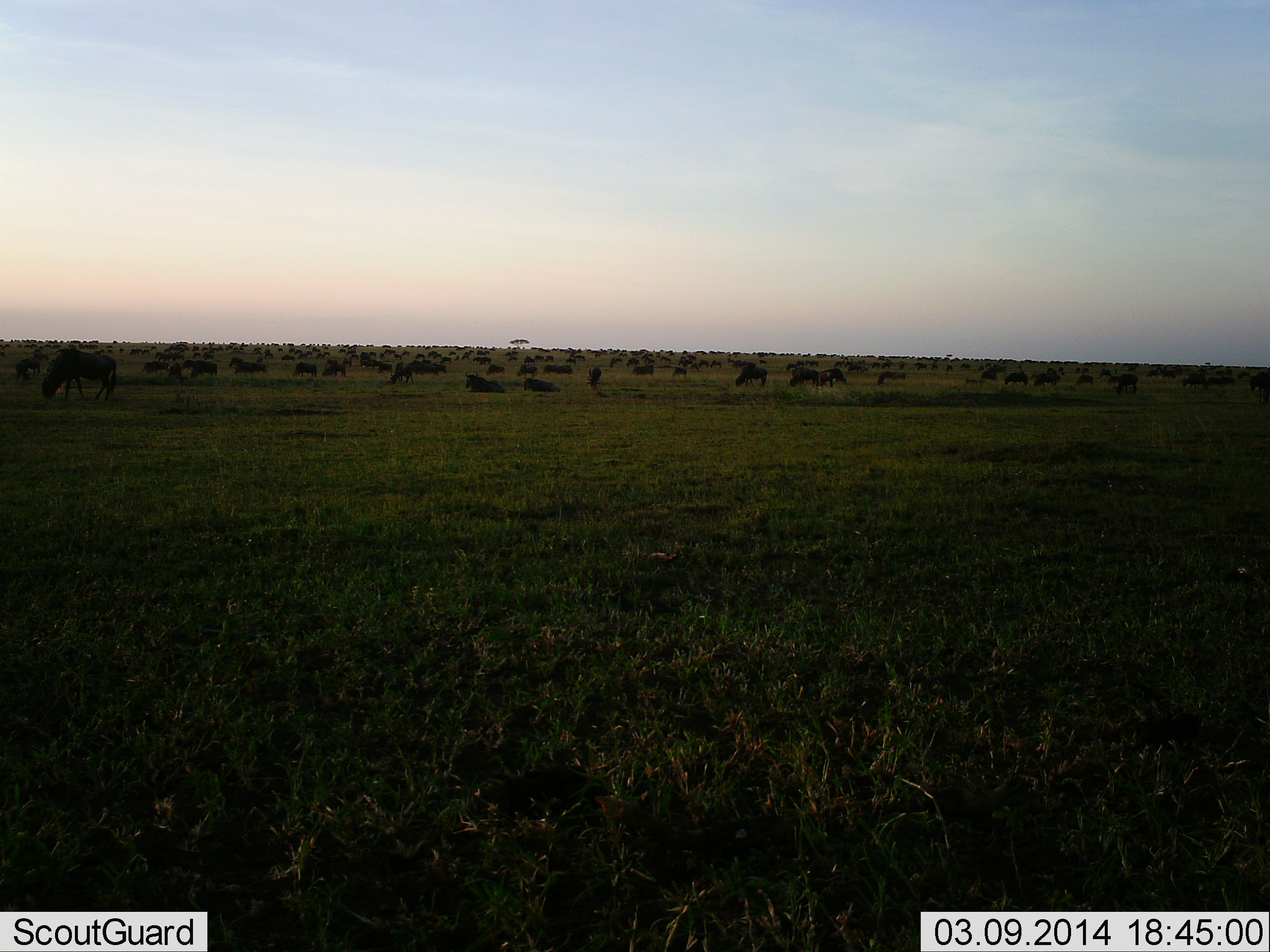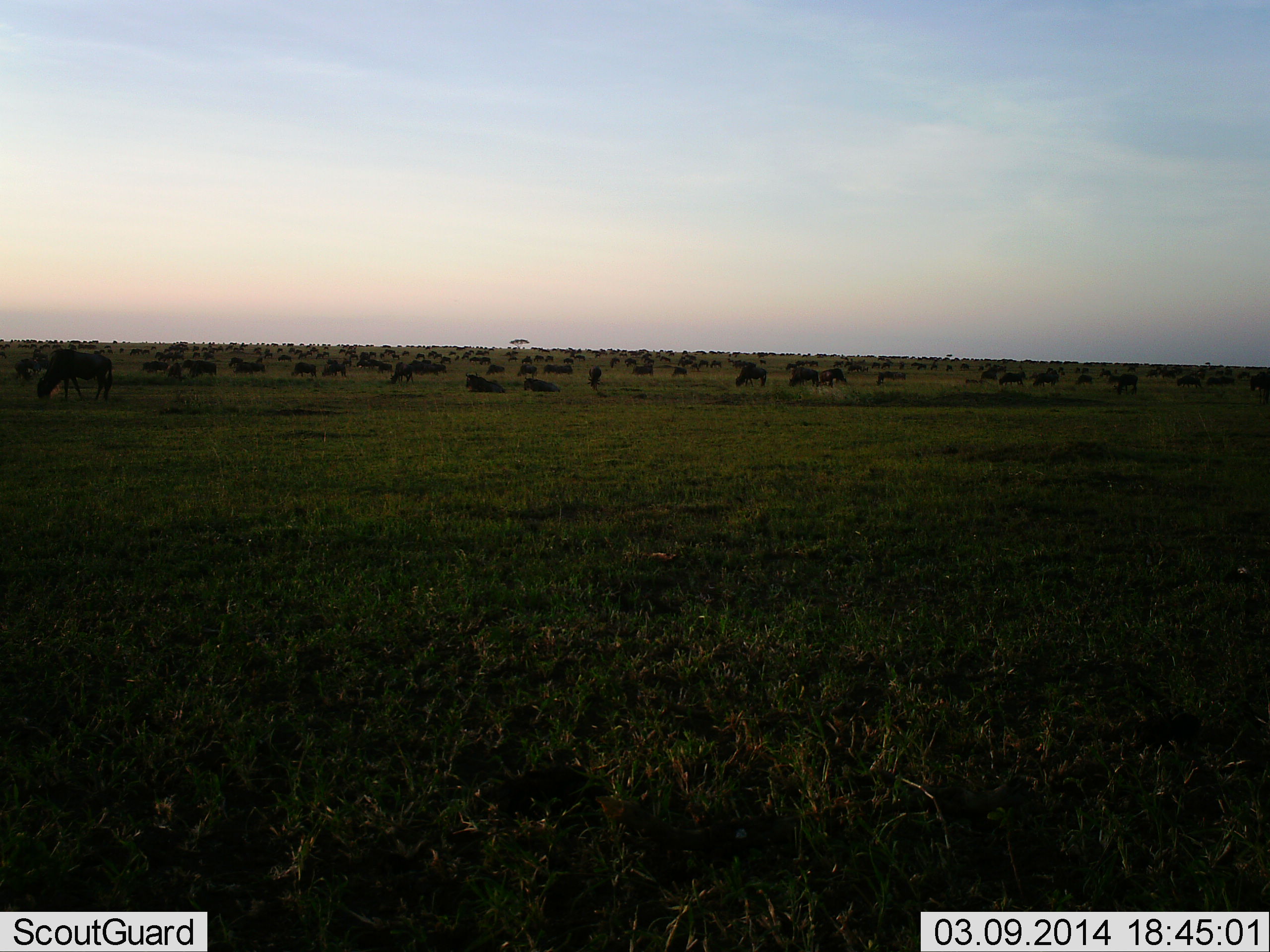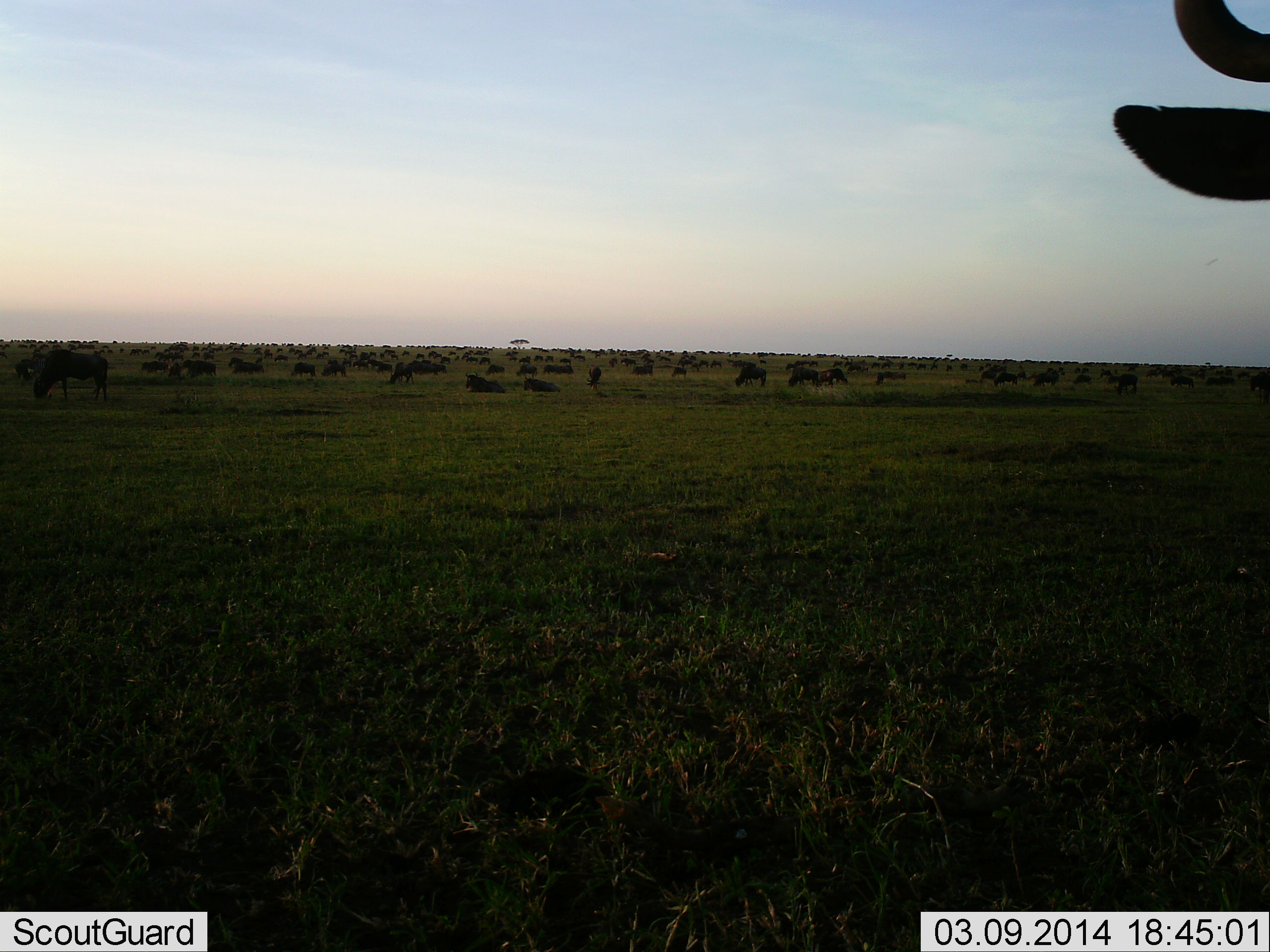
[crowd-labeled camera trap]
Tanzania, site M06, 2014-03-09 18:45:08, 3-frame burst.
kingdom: Animalia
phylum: Chordata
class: Mammalia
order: Artiodactyla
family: Bovidae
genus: Connochaetes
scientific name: Connochaetes taurinus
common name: blue wildebeest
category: wildebeest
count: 51+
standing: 50%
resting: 40%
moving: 30%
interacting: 0%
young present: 0%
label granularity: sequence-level